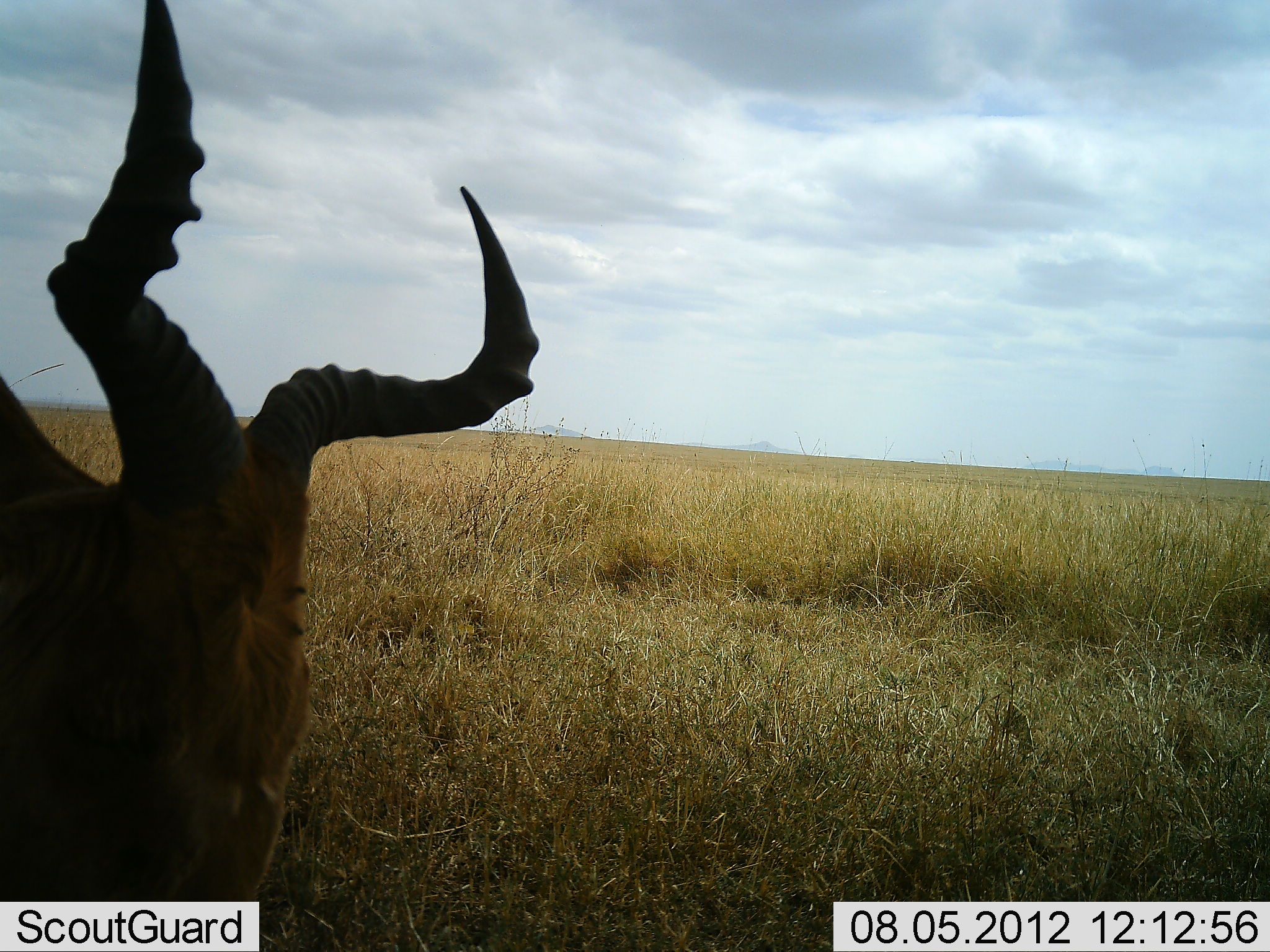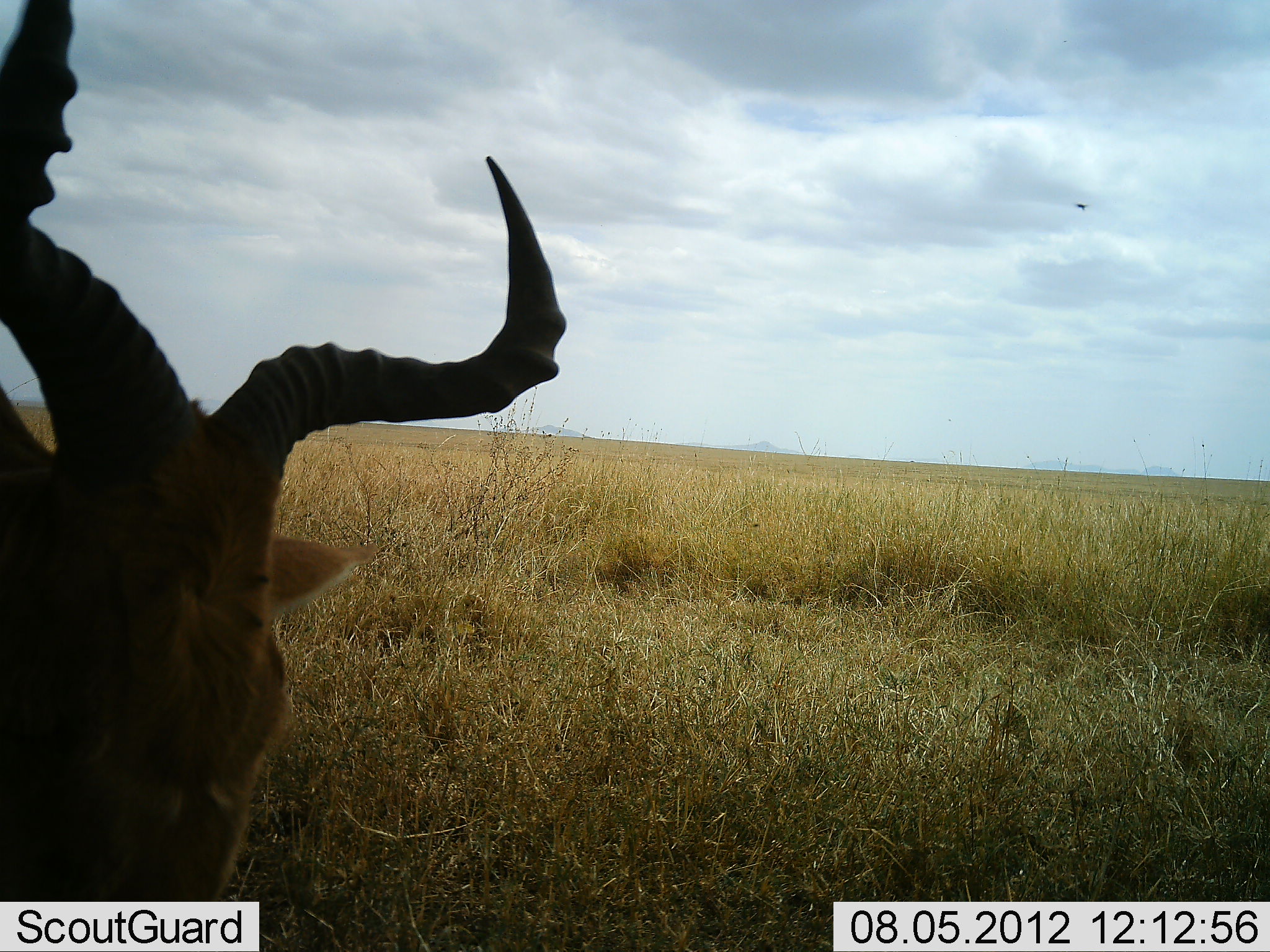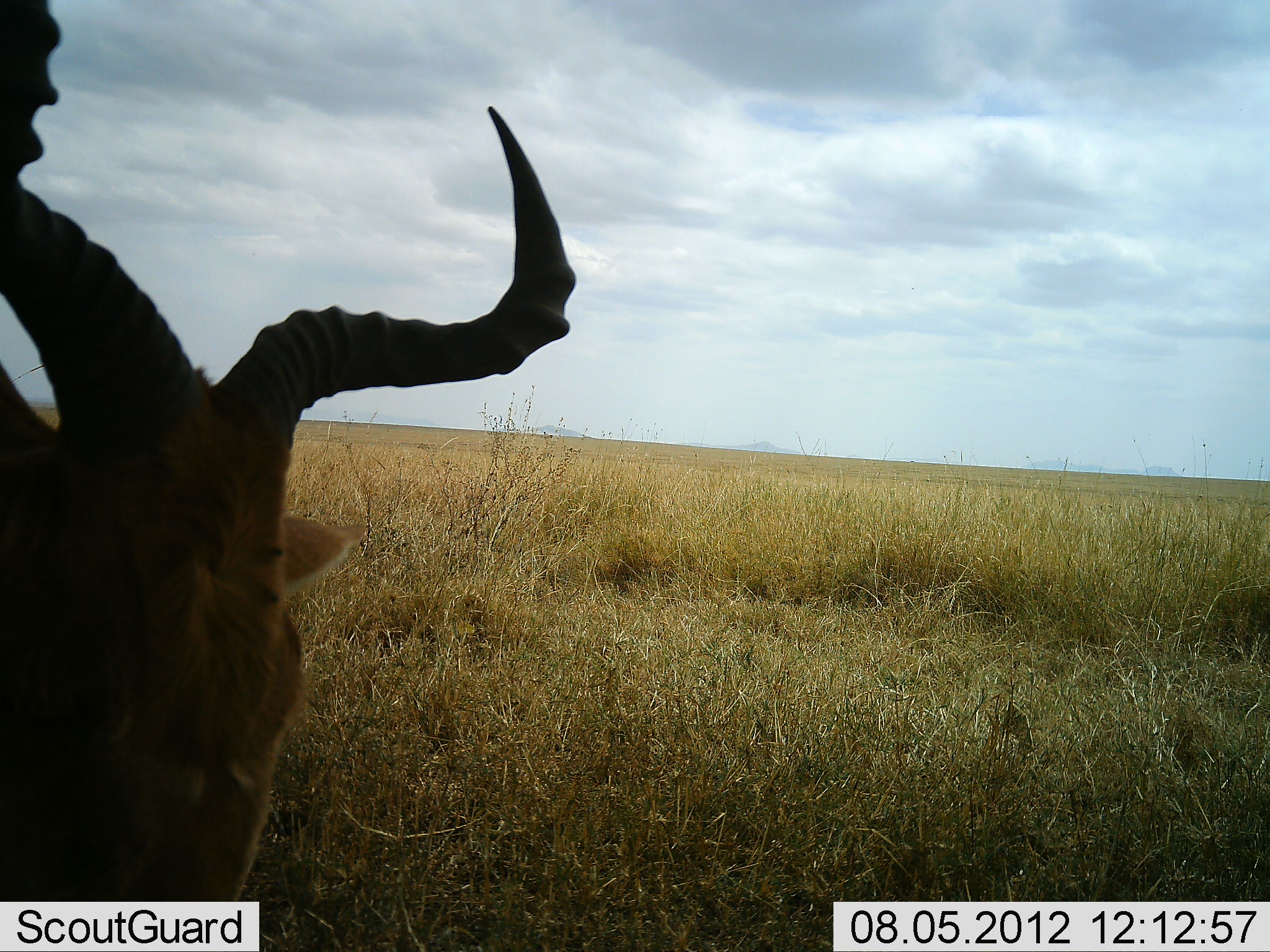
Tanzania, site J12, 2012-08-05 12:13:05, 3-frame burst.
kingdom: Animalia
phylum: Chordata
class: Mammalia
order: Artiodactyla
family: Bovidae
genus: Alcelaphus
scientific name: Alcelaphus buselaphus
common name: hartebeest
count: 1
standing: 64%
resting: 18%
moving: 9%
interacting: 0%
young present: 0%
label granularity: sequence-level